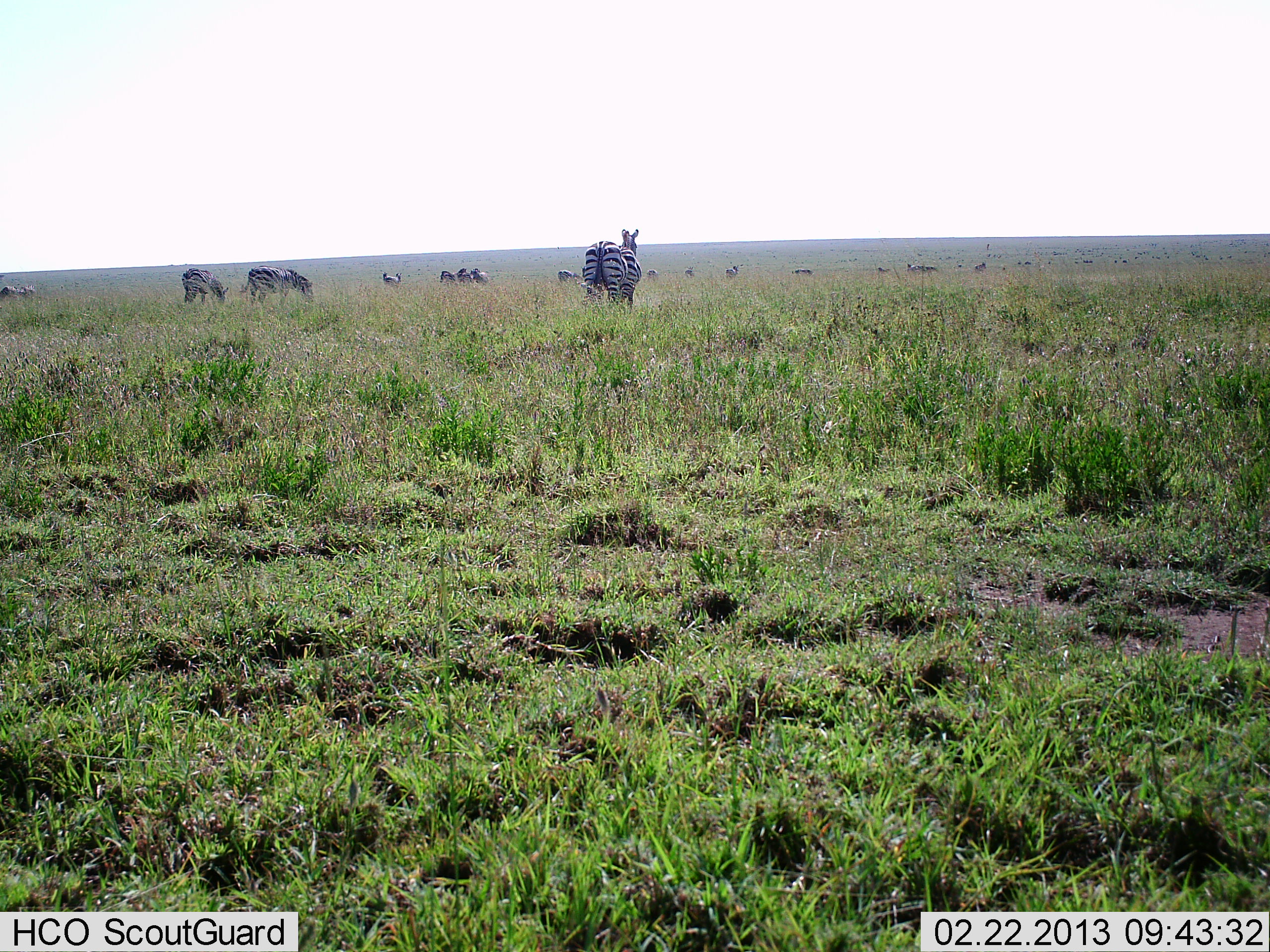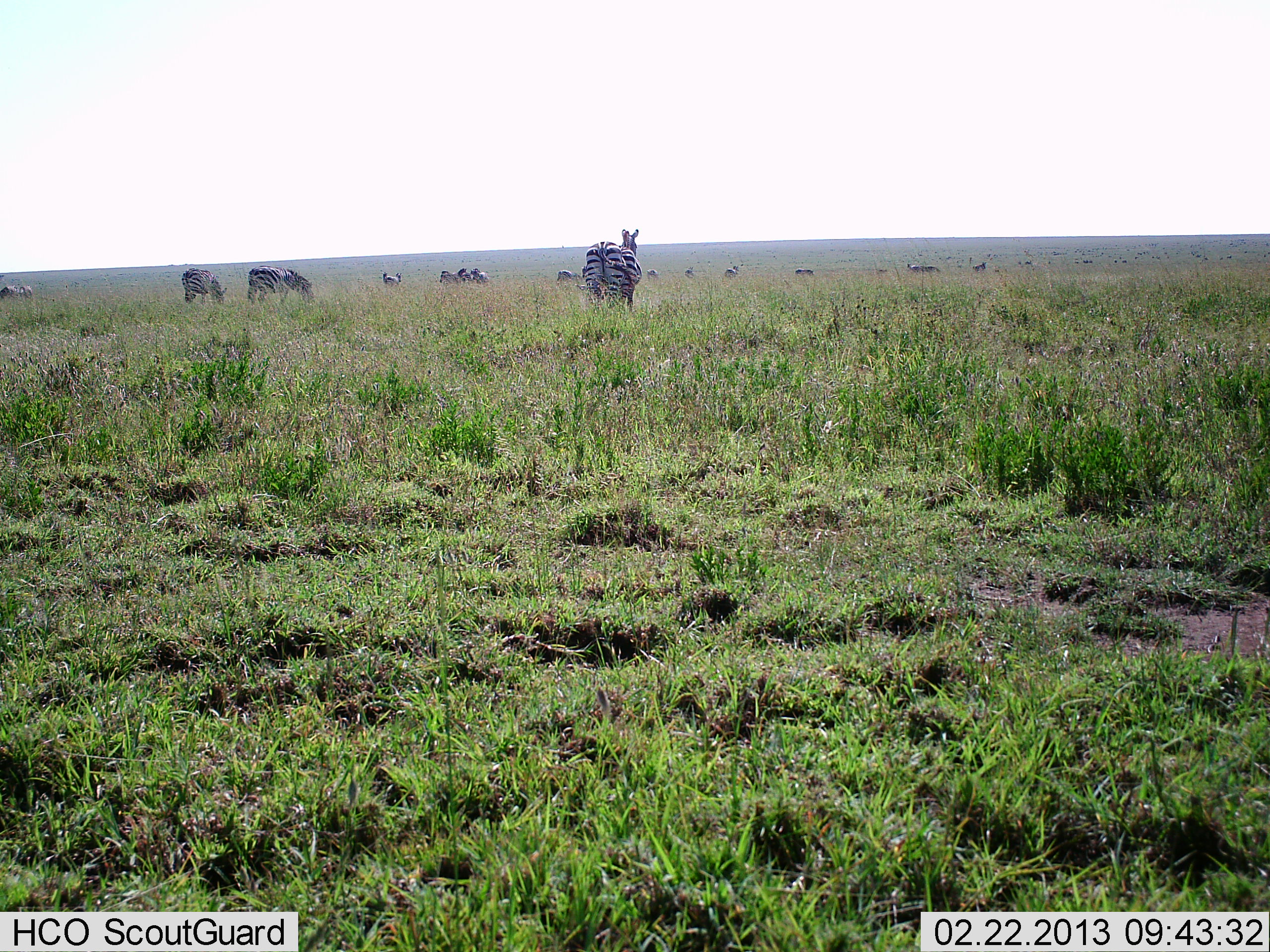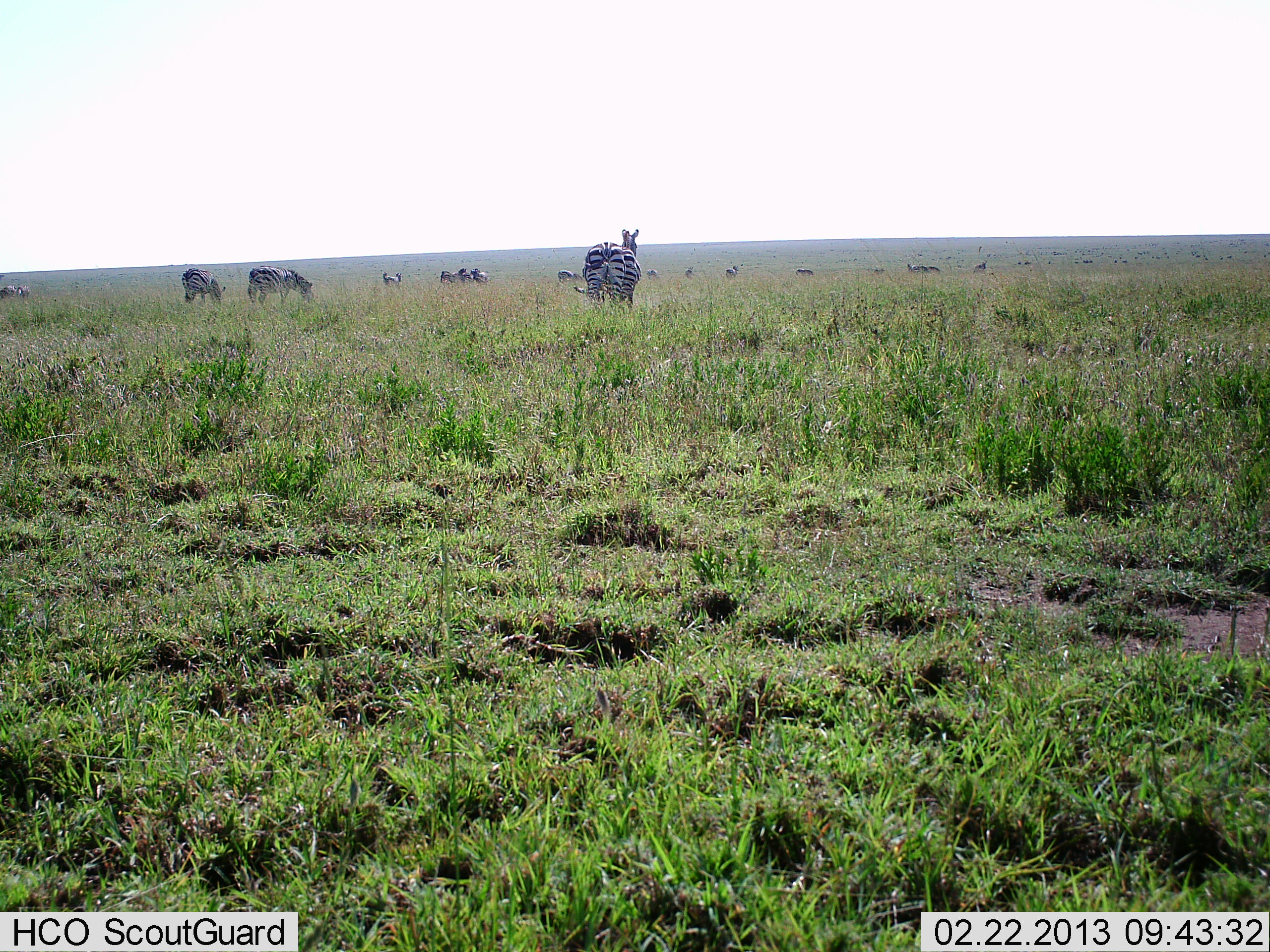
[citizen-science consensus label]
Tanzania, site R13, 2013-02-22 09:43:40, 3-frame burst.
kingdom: Animalia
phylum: Chordata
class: Mammalia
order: Perissodactyla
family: Equidae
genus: Equus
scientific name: Equus quagga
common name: plains zebra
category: zebra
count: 11-50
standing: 62%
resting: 6%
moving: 6%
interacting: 0%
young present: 0%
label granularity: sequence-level